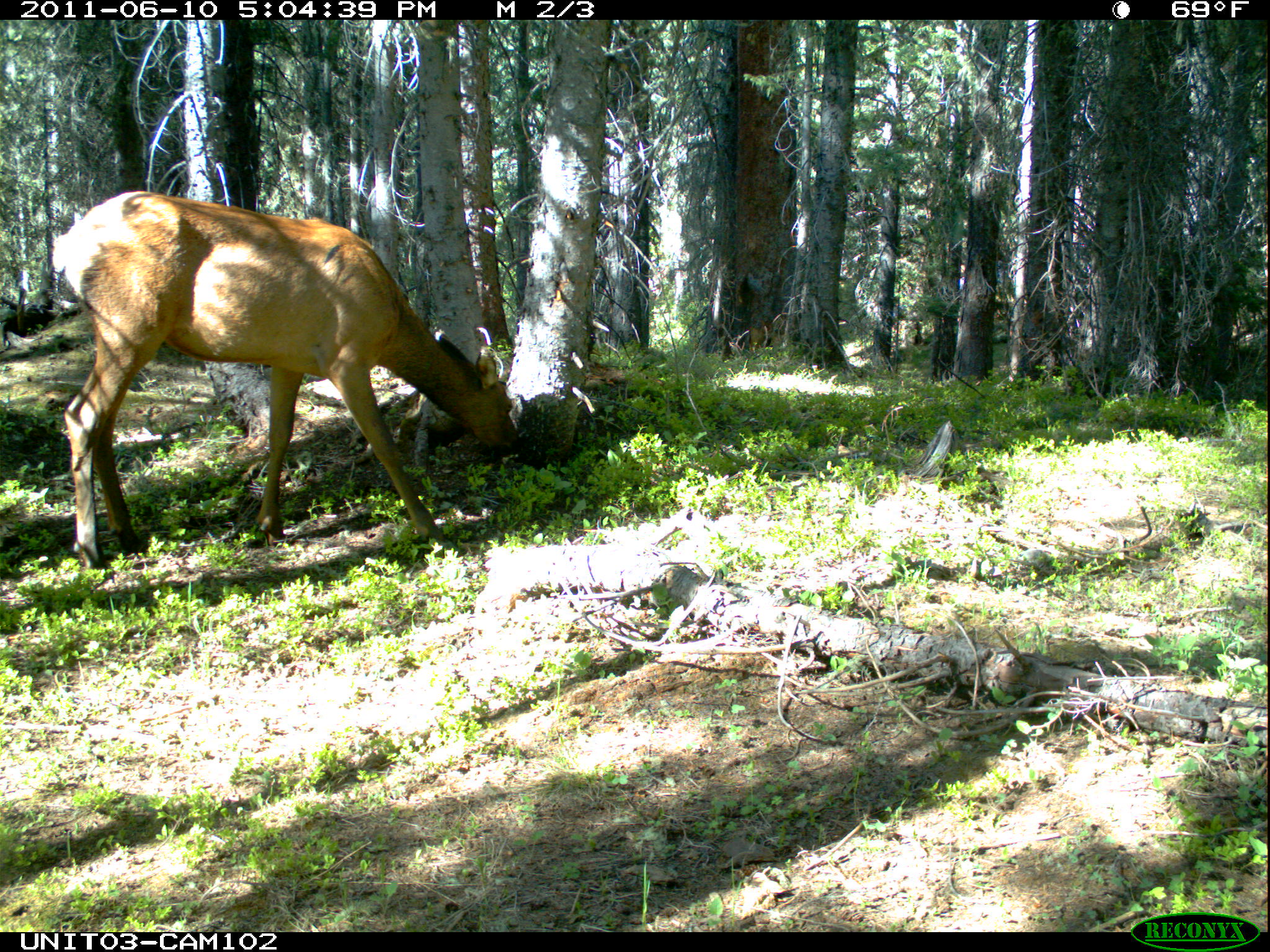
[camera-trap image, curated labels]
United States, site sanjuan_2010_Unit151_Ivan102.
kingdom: Animalia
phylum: Chordata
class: Mammalia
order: Artiodactyla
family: Cervidae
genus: Cervus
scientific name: Cervus elaphus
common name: red deer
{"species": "Cervus elaphus (red deer)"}